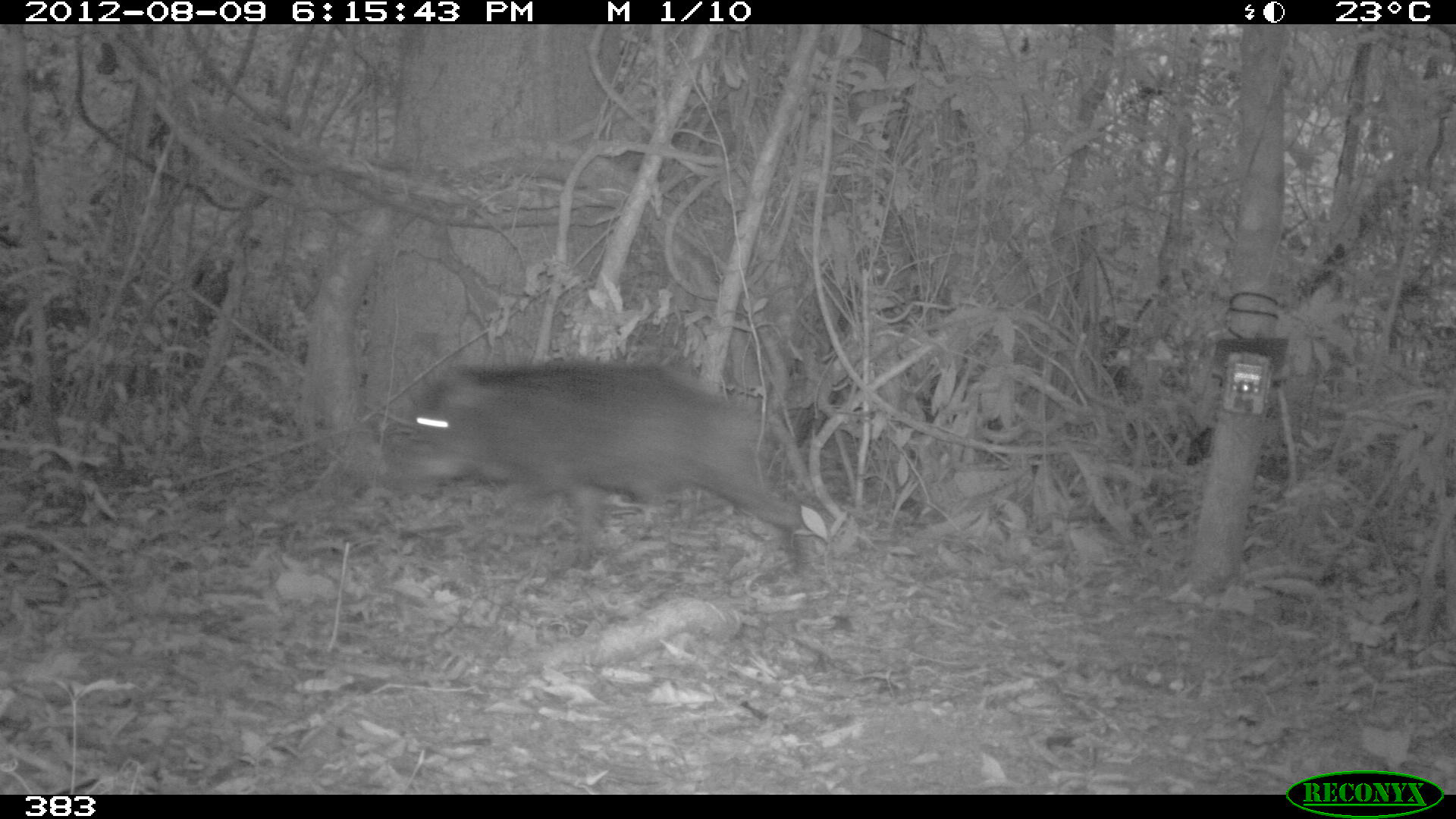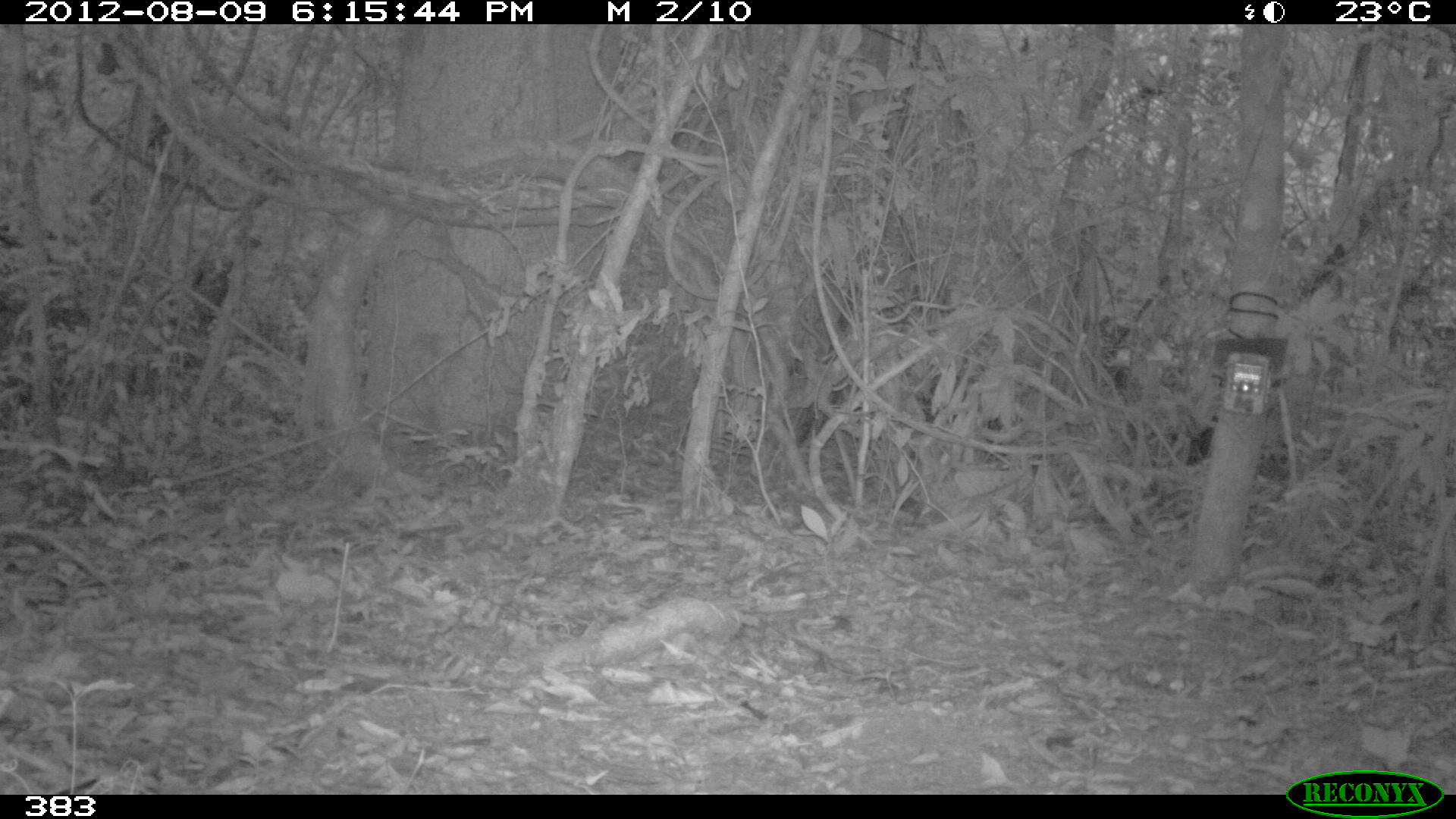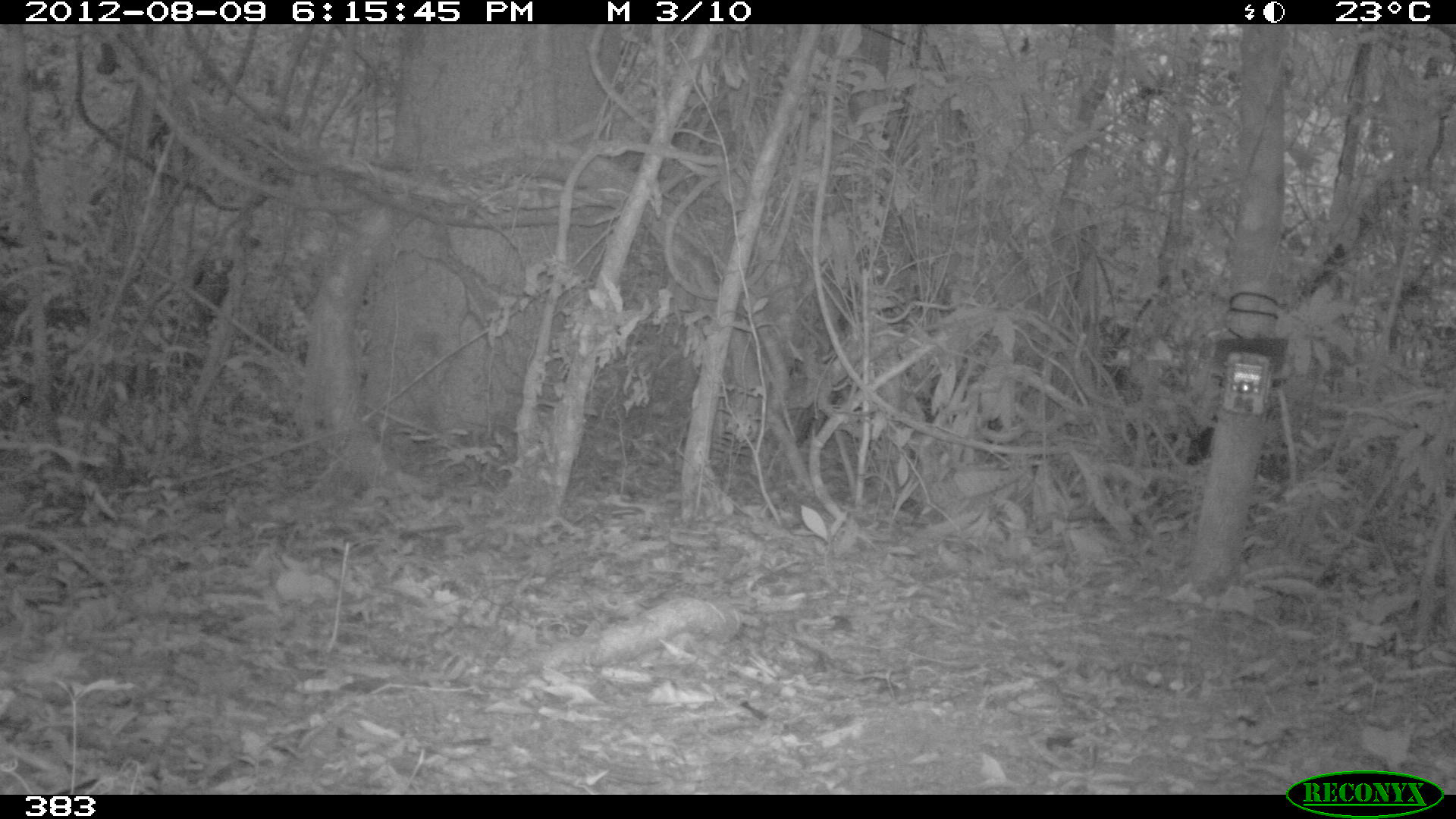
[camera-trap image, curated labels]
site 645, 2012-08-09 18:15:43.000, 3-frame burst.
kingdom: Animalia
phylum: Chordata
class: Mammalia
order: Artiodactyla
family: Tayassuidae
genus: Tayassu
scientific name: Tayassu pecari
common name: white-lipped peccary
Tayassu pecari (white-lipped peccary).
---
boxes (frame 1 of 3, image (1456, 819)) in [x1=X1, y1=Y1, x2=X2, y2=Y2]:
tayassu pecari: [x1=389, y1=360, x2=811, y2=576]